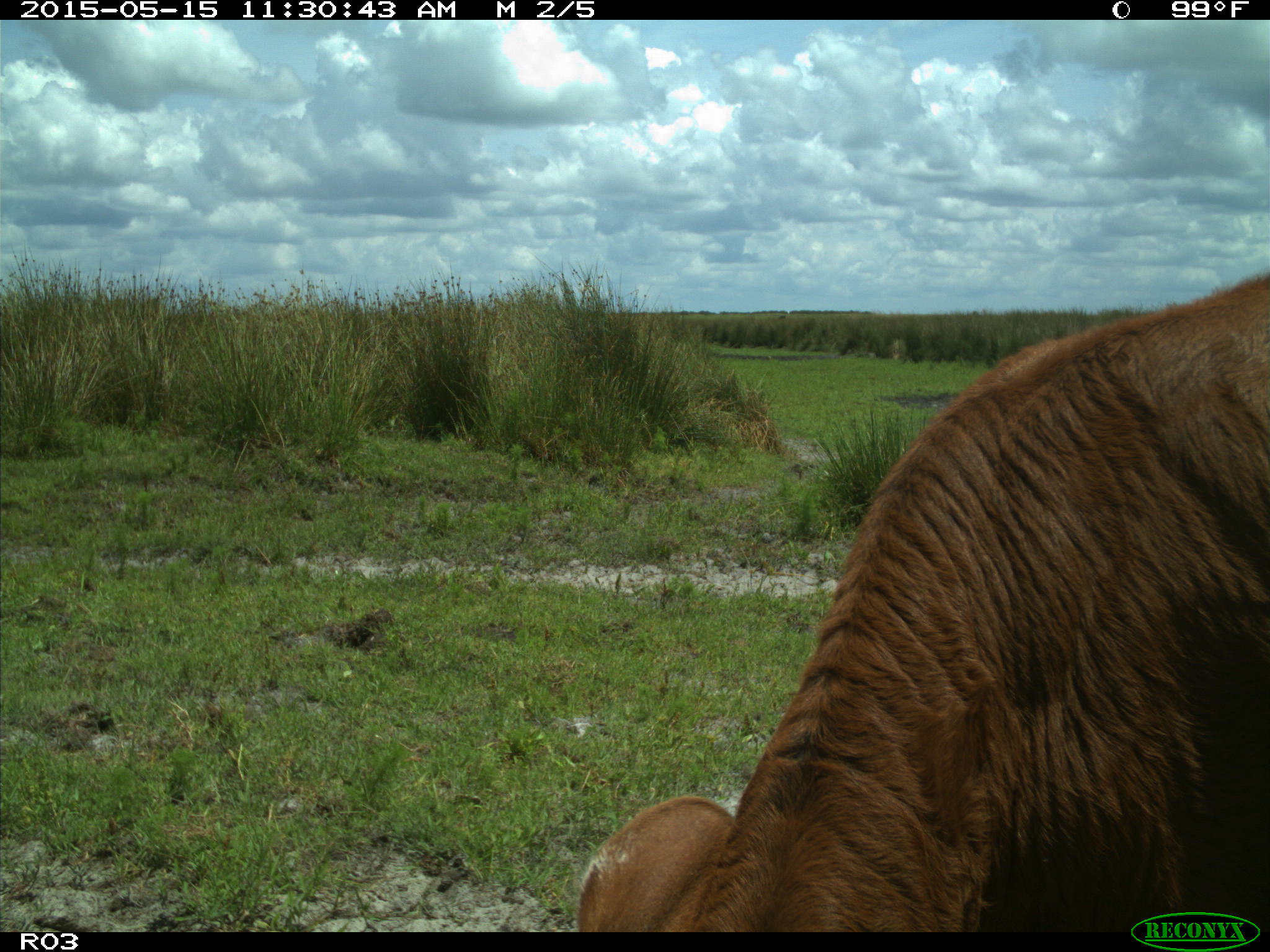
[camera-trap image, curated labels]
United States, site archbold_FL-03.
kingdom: Animalia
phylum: Chordata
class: Mammalia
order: Artiodactyla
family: Bovidae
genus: Bos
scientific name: Bos taurus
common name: domestic cow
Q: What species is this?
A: Bos taurus (domestic cow).